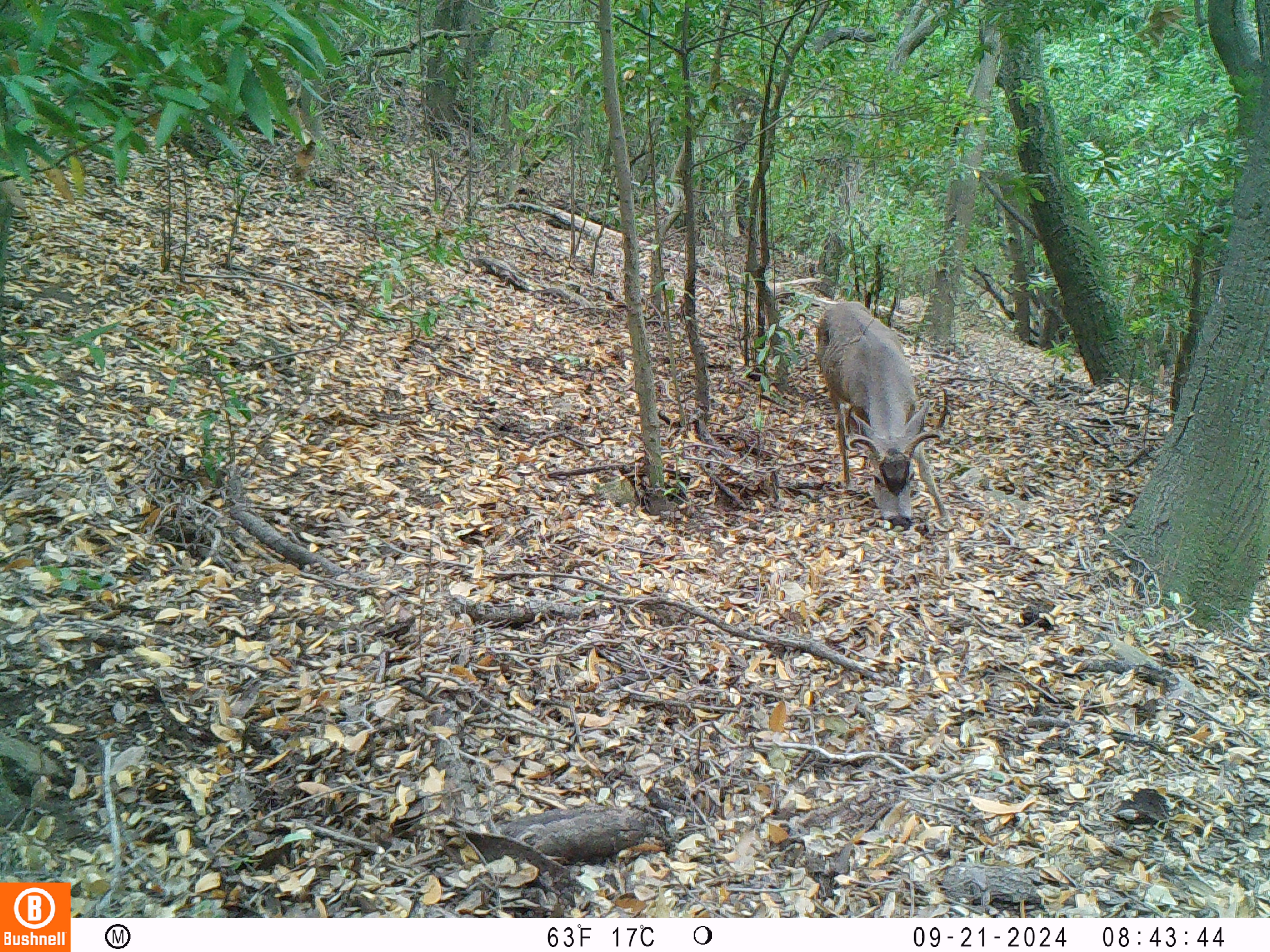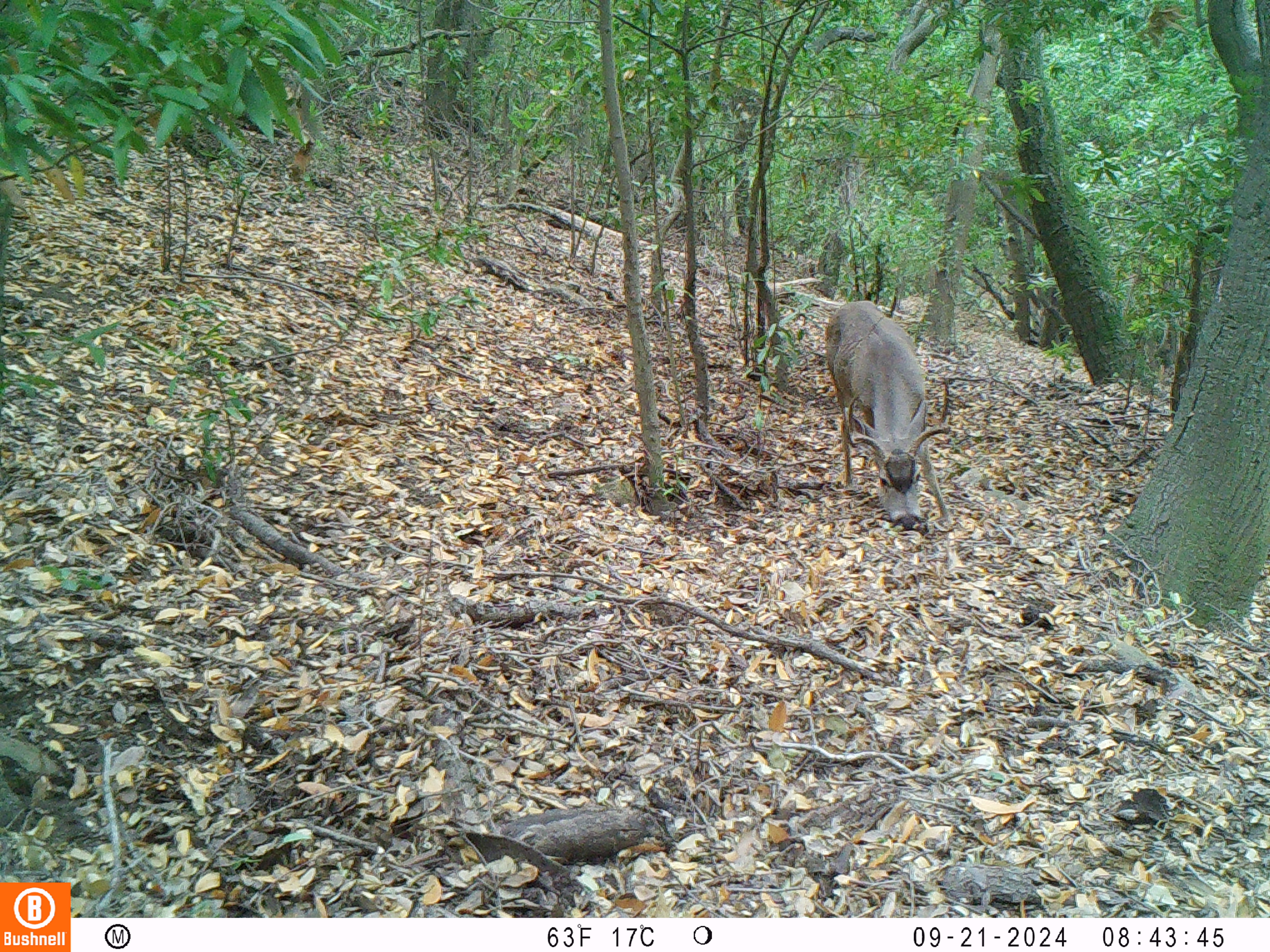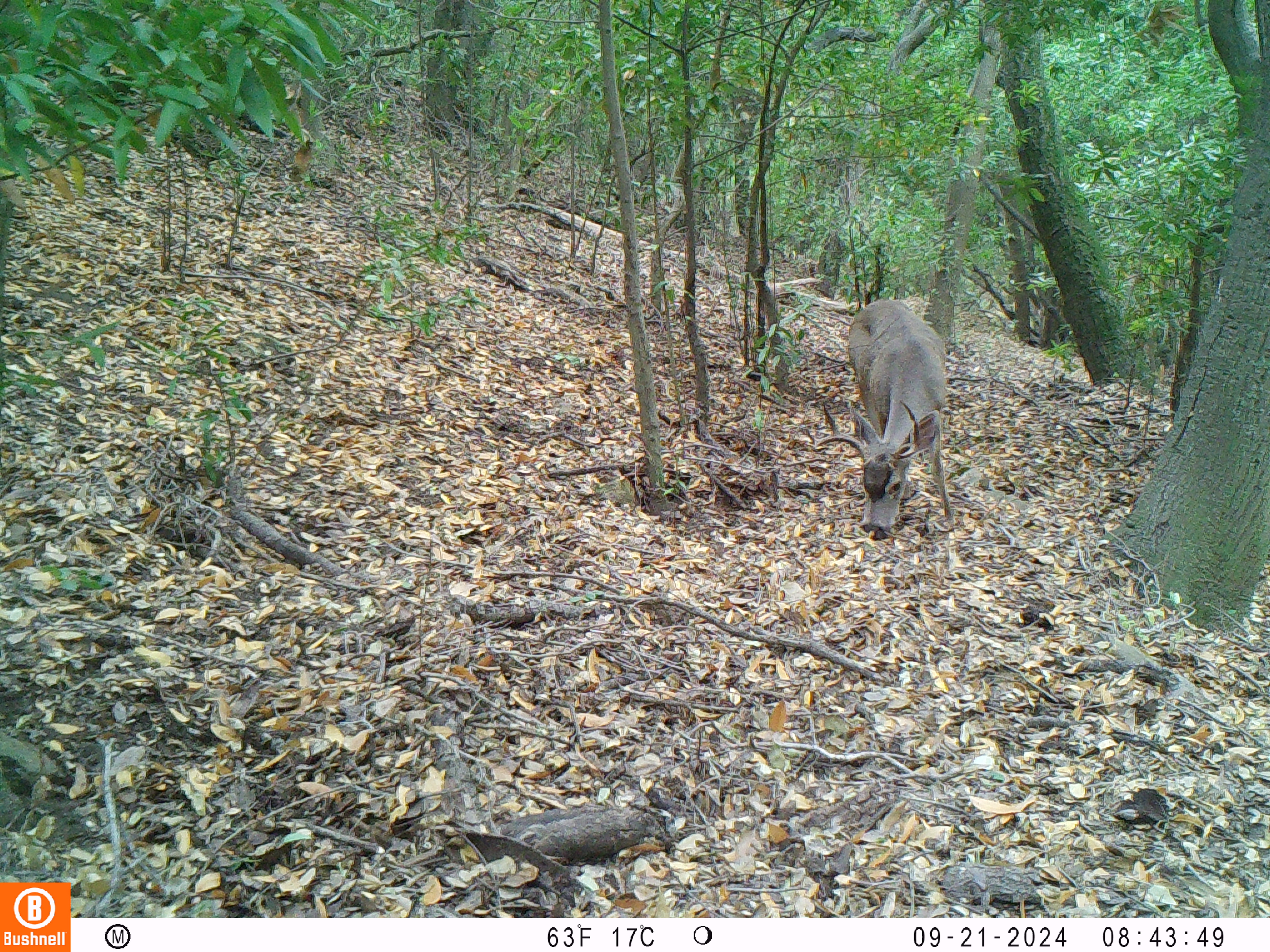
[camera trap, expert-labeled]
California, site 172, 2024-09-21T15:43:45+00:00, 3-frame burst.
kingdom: Animalia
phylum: Chordata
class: Mammalia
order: Artiodactyla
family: Cervidae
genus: Odocoileus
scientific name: Odocoileus hemionus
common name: mule deer